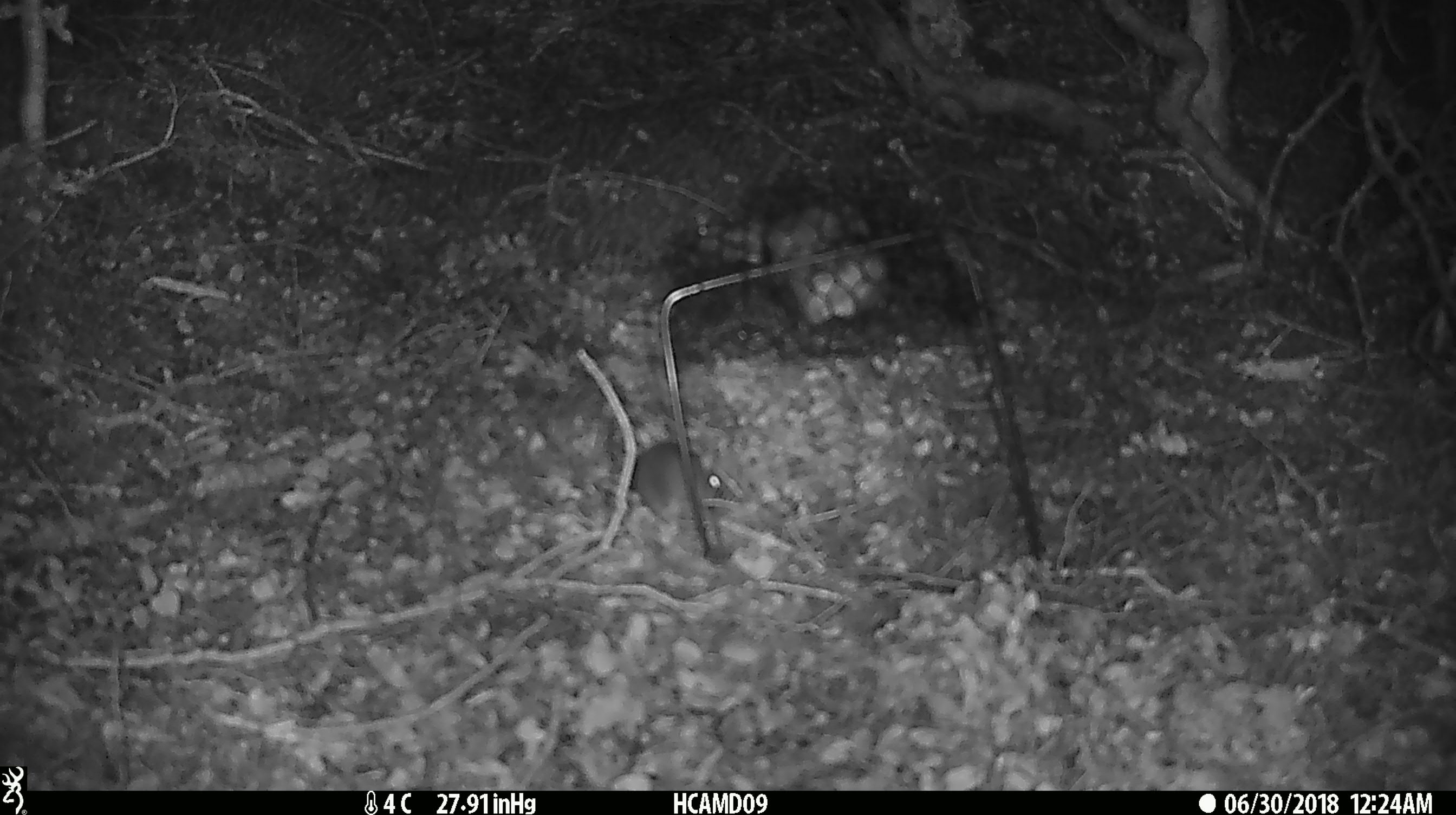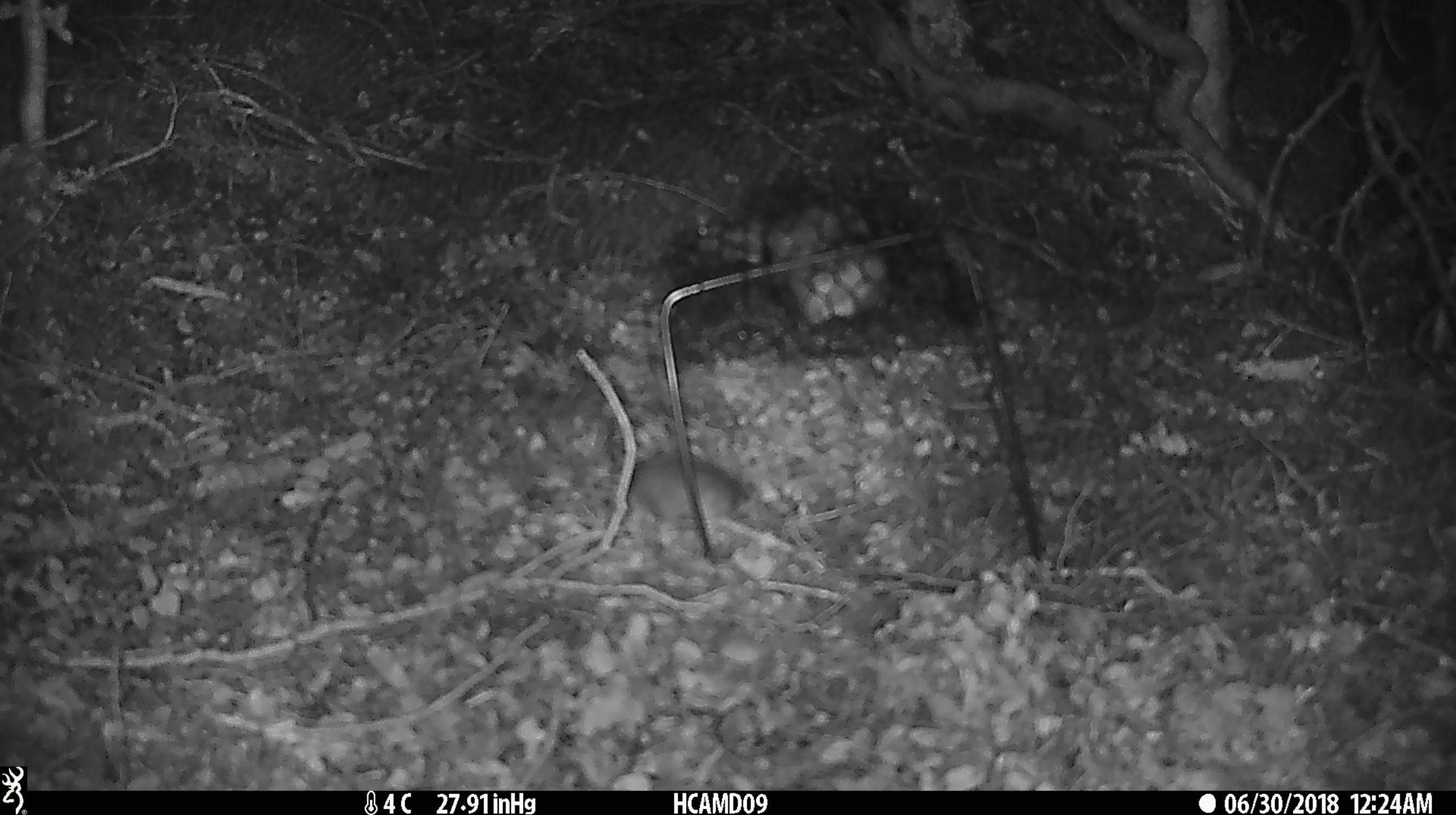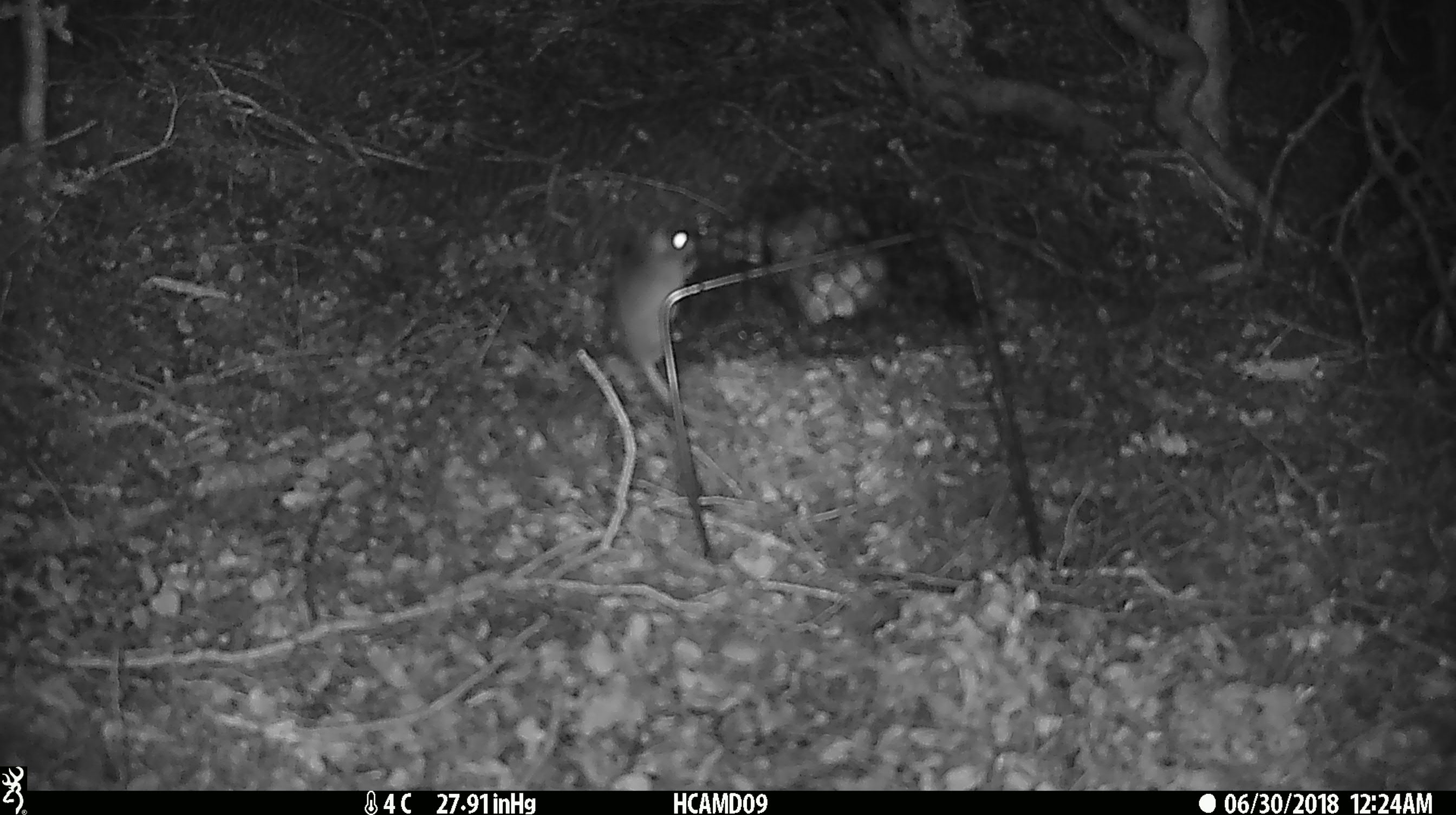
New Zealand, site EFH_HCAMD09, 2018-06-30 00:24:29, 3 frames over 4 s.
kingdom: Animalia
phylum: Chordata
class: Mammalia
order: Rodentia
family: Muridae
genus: Mus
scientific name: Mus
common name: mouse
Mouse (Mus).